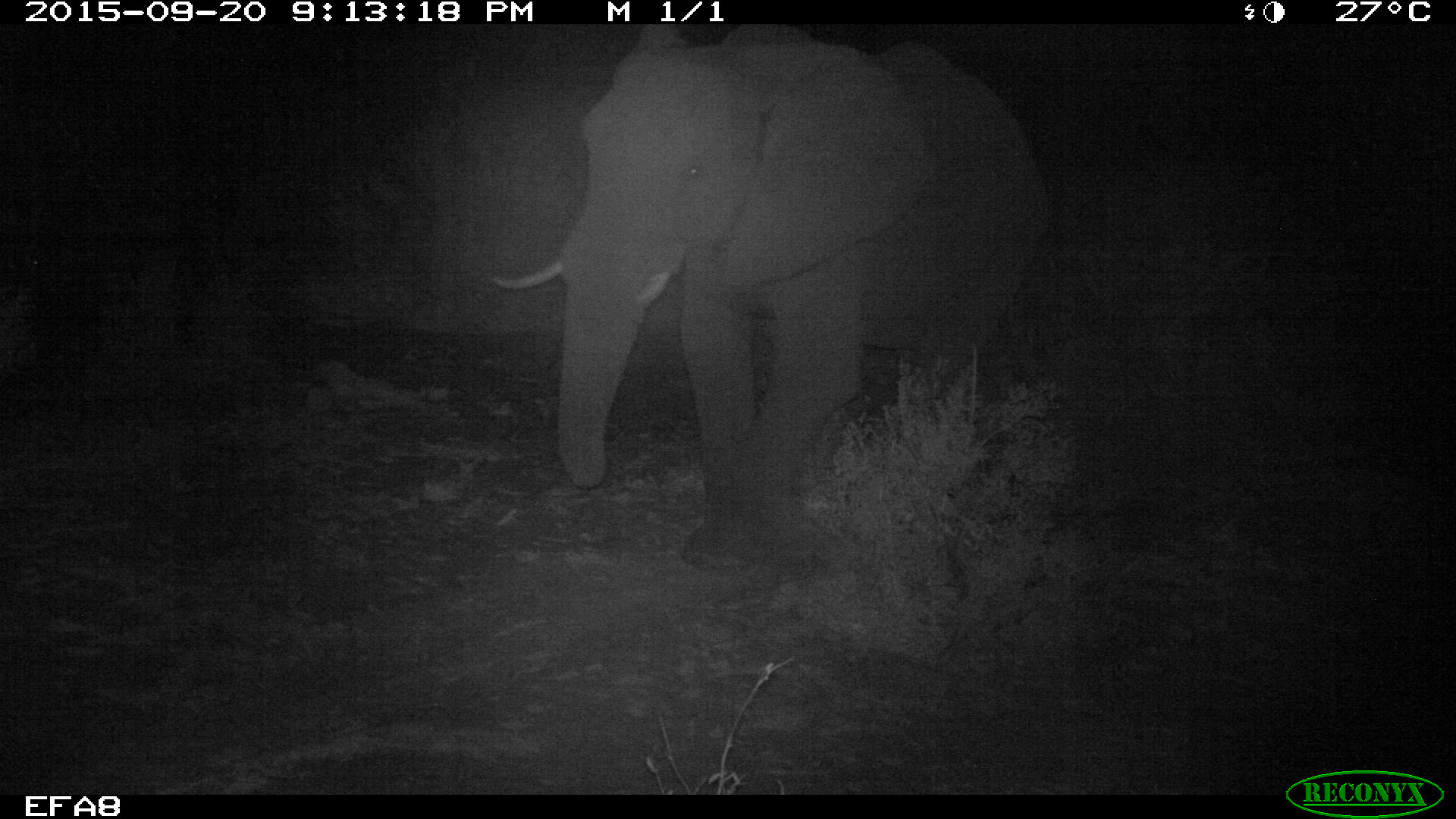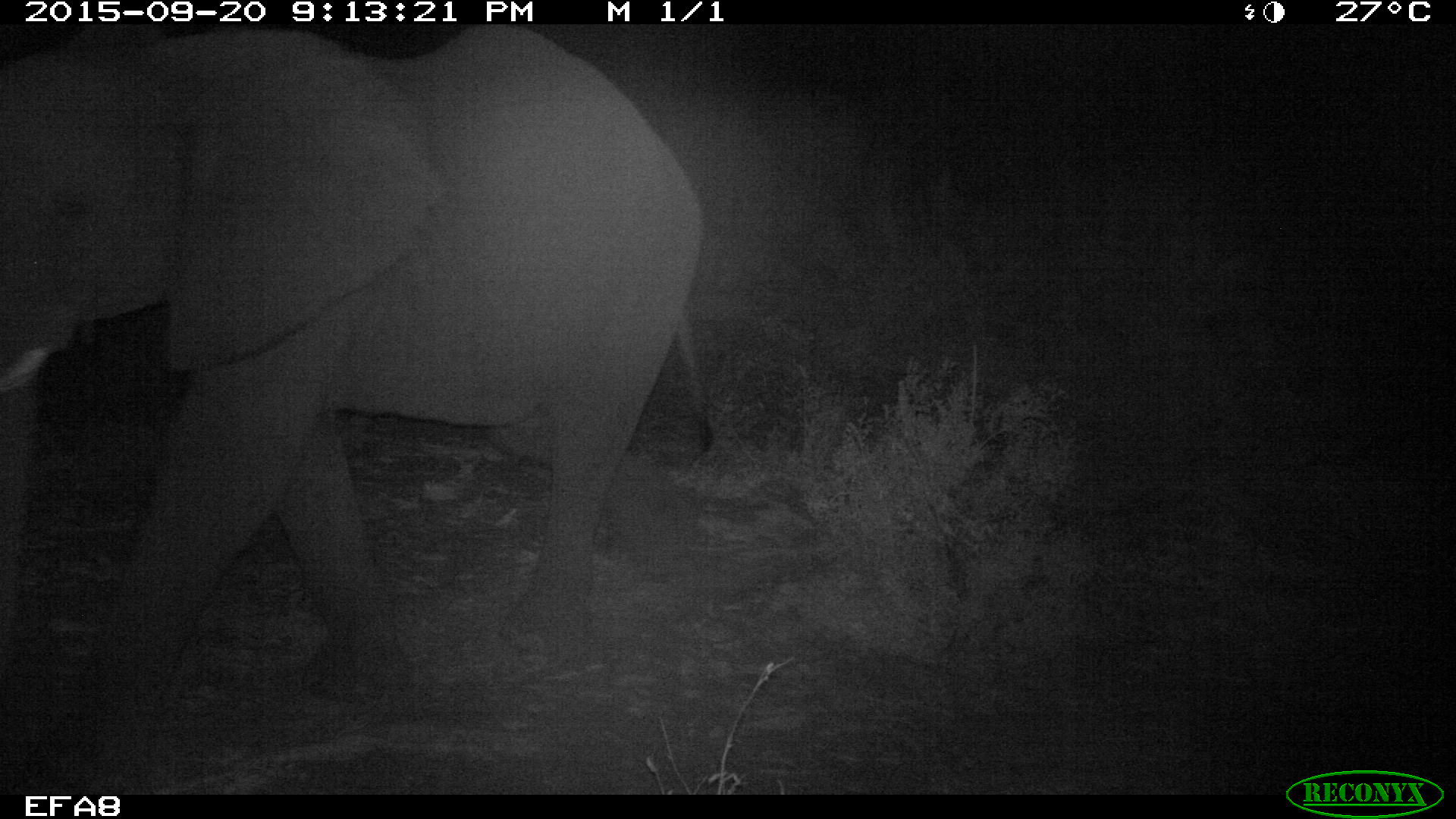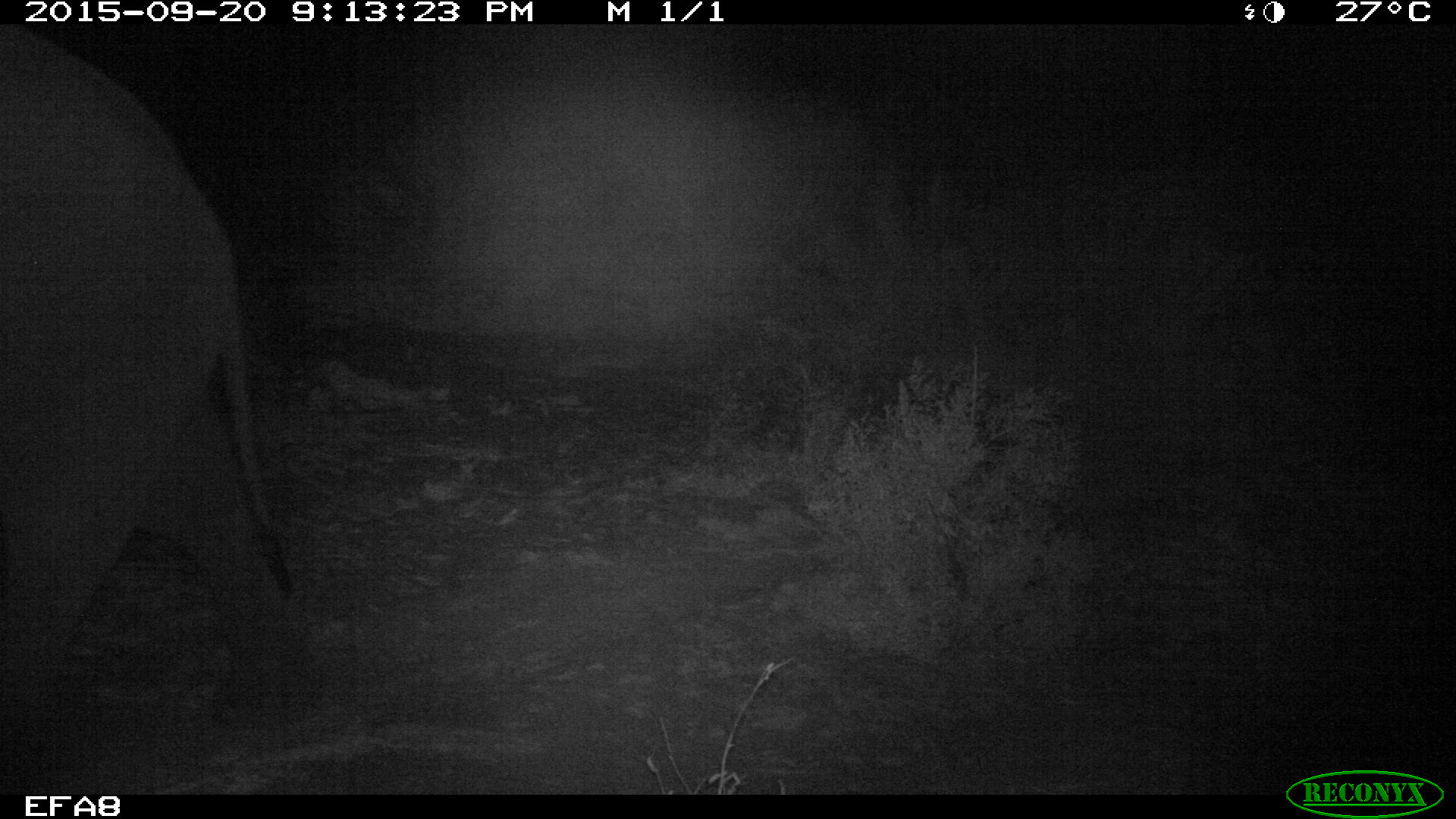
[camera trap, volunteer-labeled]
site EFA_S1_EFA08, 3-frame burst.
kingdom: Animalia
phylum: Chordata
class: Mammalia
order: Proboscidea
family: Elephantidae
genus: Loxodonta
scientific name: Loxodonta africana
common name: african bush elephant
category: elephant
Elephant (african bush elephant) (Loxodonta africana), count 1. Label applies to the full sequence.